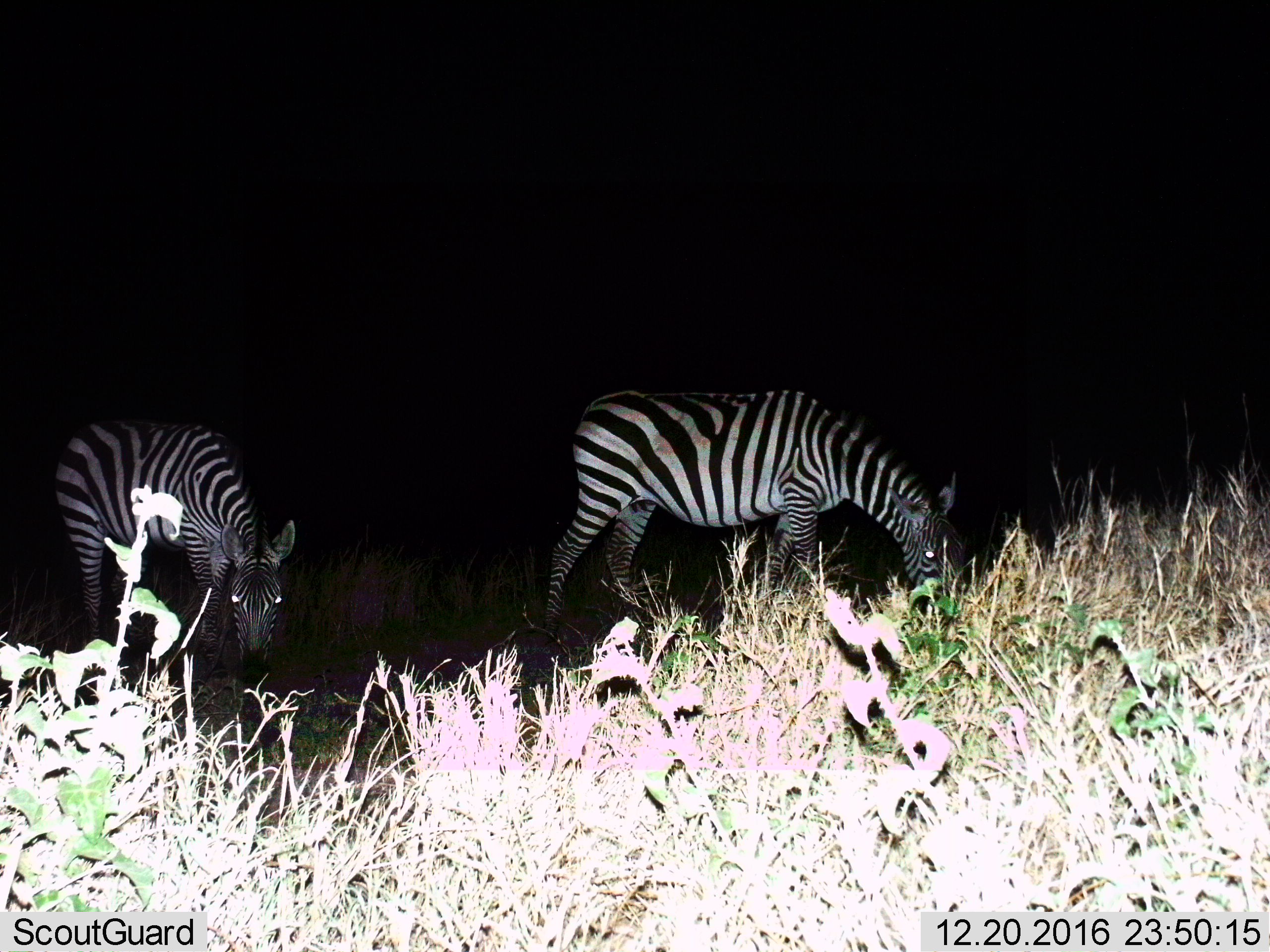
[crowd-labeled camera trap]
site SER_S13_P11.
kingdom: Animalia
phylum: Chordata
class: Mammalia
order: Perissodactyla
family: Equidae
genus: Equus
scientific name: Equus quagga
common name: plains zebra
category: zebraplains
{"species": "zebraplains (plains zebra) (Equus quagga)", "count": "2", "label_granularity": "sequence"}